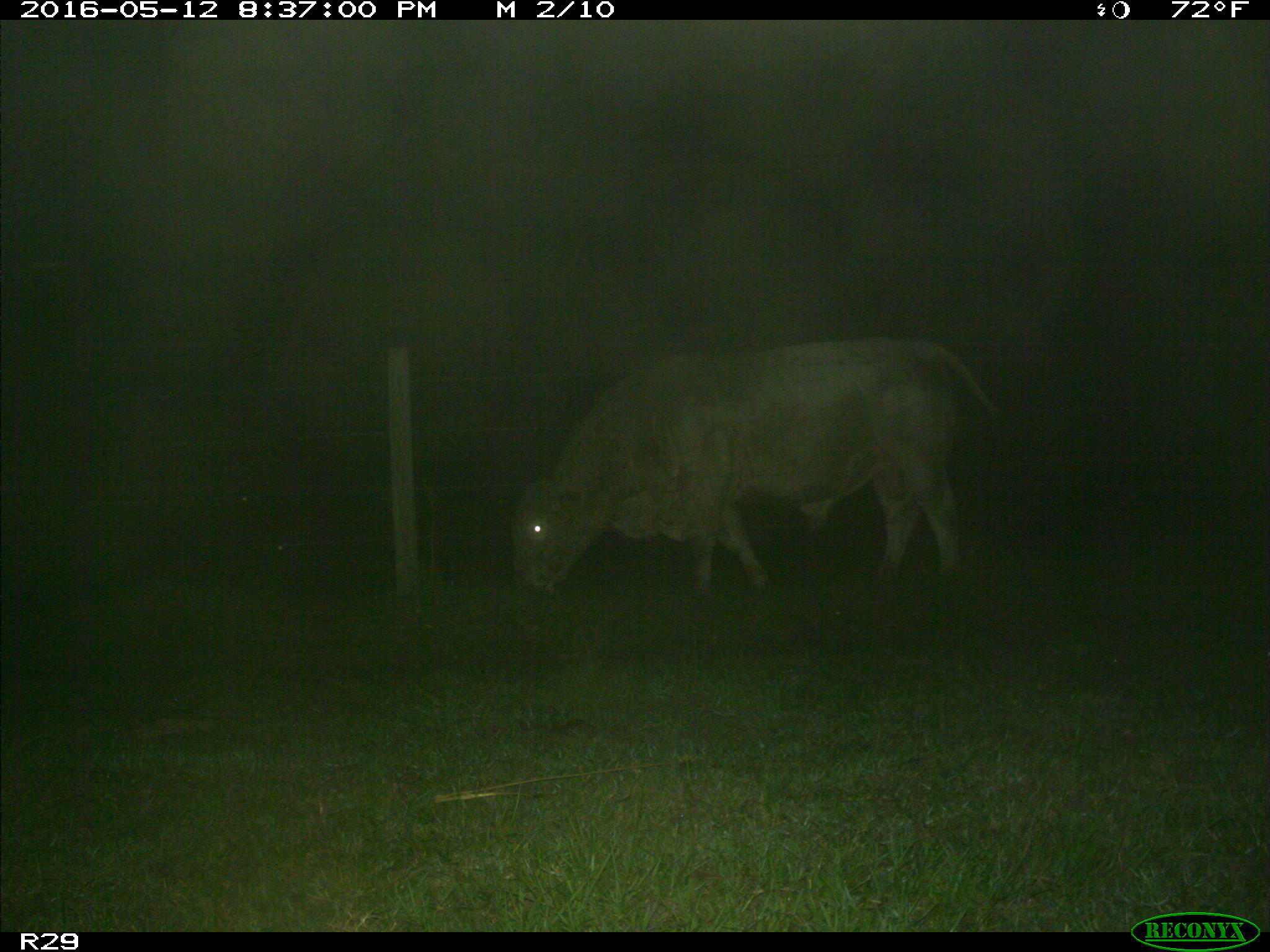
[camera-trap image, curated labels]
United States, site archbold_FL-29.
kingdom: Animalia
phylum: Chordata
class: Mammalia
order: Artiodactyla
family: Bovidae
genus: Bos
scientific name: Bos taurus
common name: domestic cow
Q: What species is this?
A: Bos taurus (domestic cow).